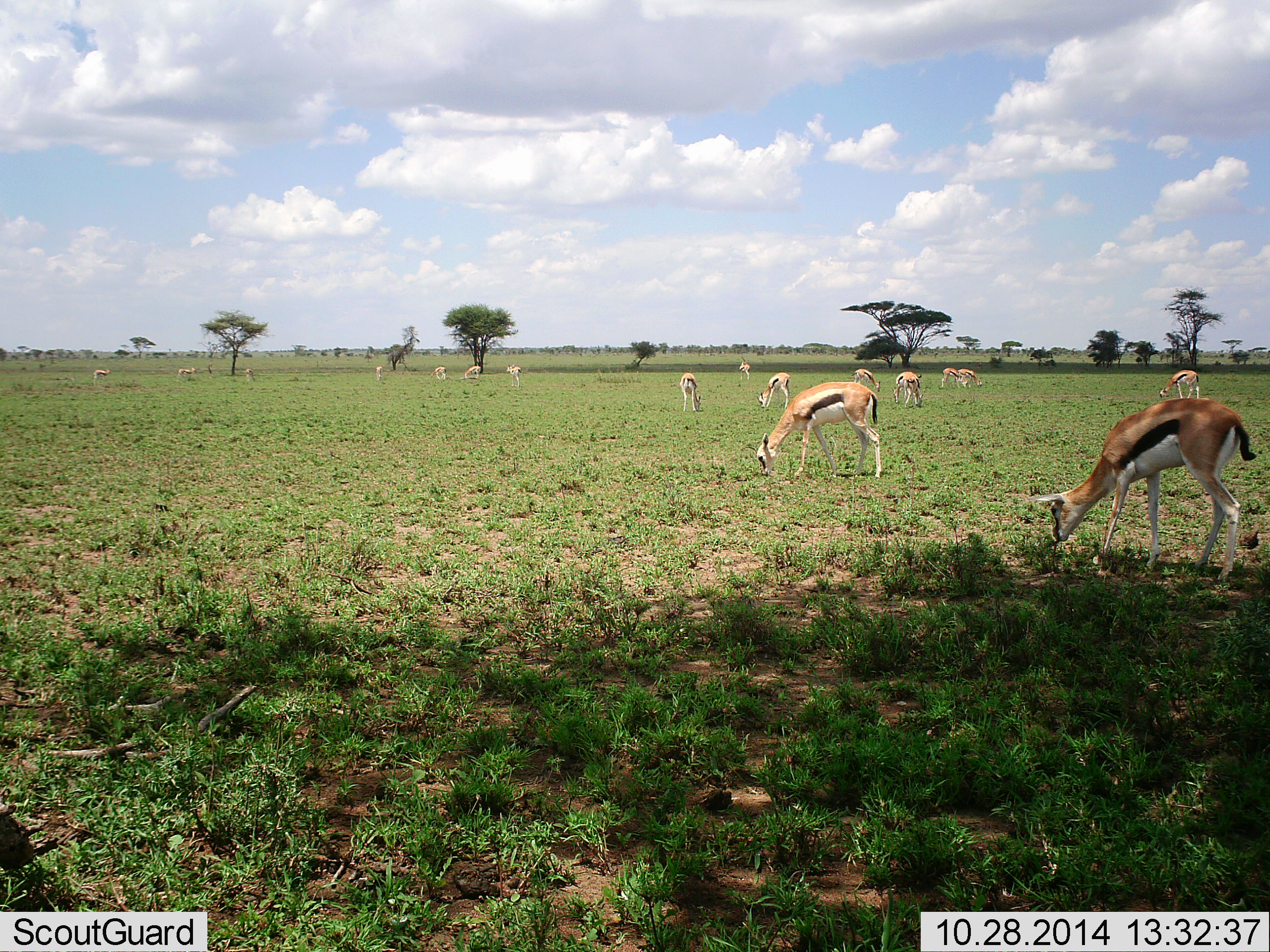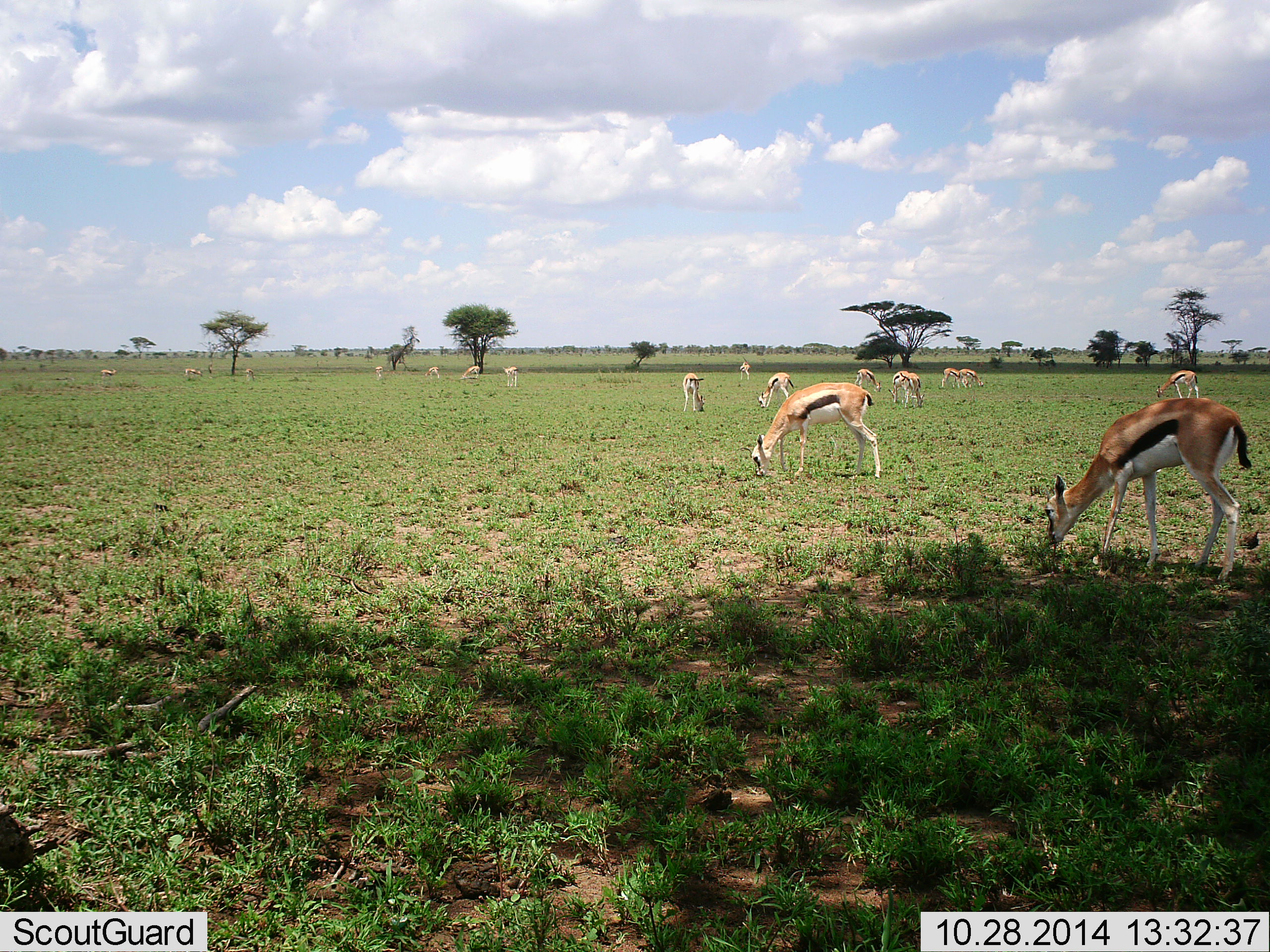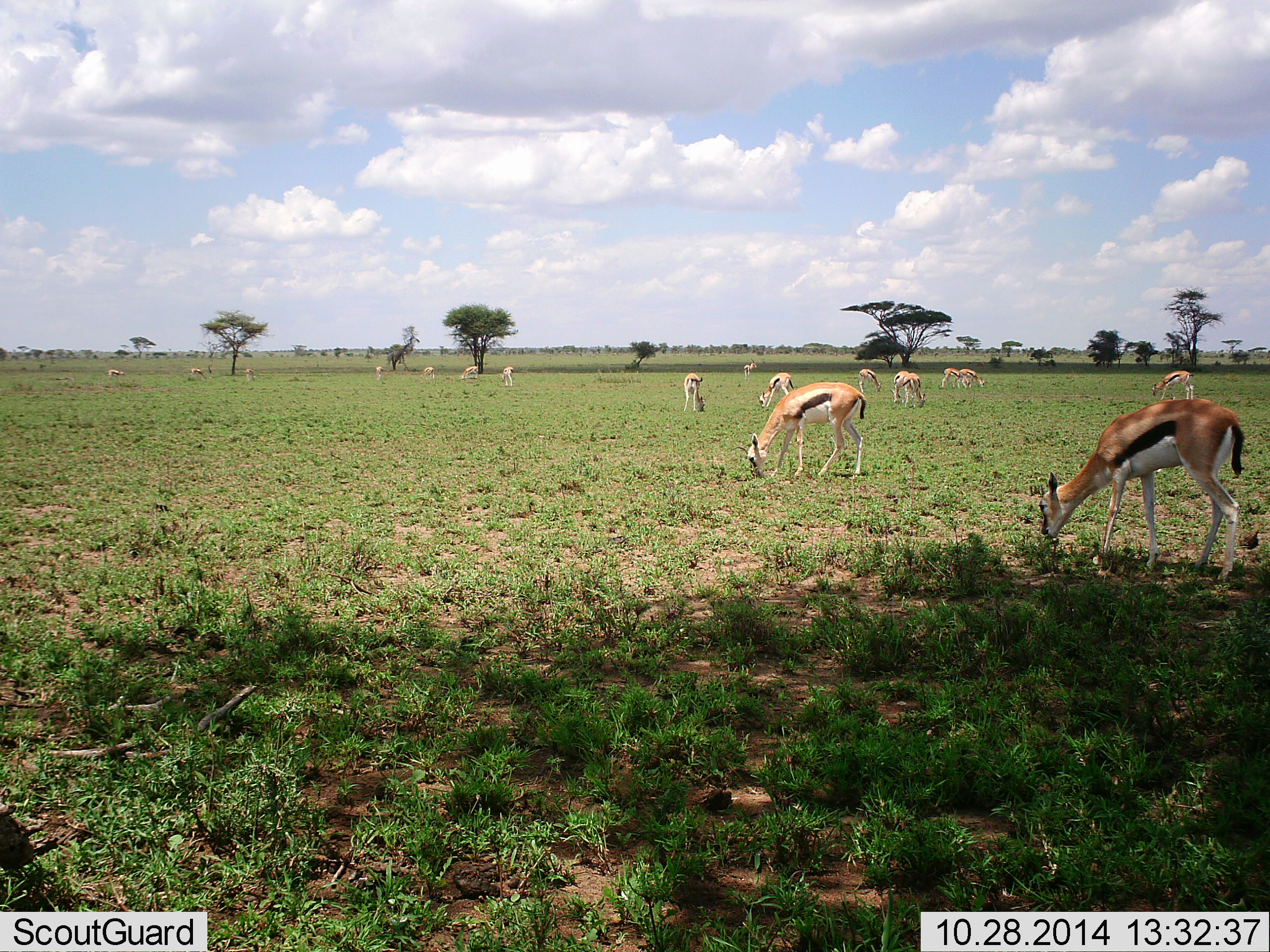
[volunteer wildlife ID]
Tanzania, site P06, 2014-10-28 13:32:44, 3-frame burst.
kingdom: Animalia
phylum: Chordata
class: Mammalia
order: Artiodactyla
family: Bovidae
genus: Eudorcas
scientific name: Eudorcas thomsonii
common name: thomson's gazelle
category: gazellethomsons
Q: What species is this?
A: Gazellethomsons (thomson's gazelle) (Eudorcas thomsonii).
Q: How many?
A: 11-50.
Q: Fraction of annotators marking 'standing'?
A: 40%.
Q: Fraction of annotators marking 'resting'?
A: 0%.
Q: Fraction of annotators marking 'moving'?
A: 10%.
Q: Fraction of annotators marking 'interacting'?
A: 0%.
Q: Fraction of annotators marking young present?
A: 0%.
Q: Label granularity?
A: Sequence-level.